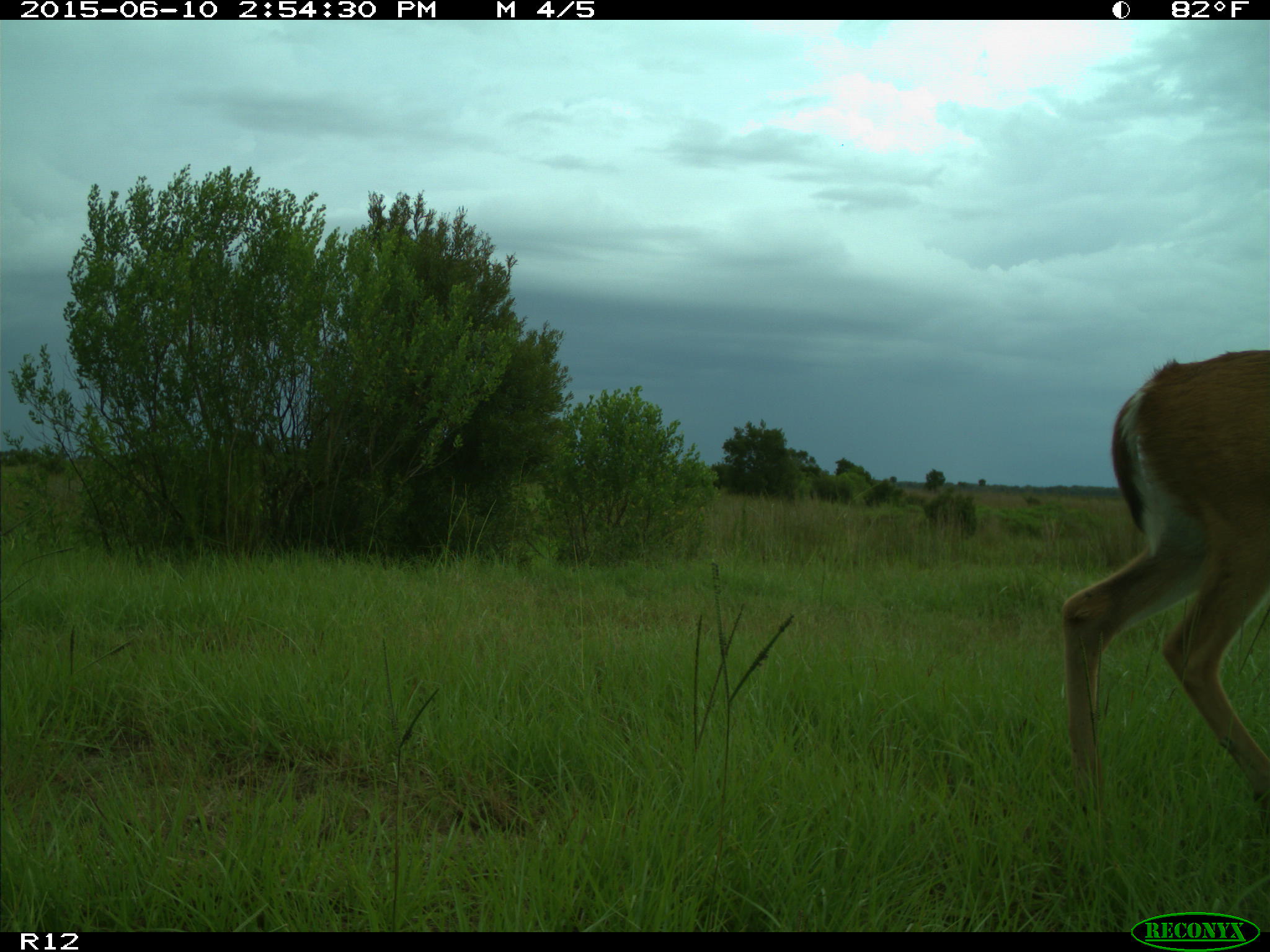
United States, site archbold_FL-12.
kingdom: Animalia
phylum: Chordata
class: Mammalia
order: Artiodactyla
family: Cervidae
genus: Odocoileus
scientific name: Odocoileus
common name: deer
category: unidentified deer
Unidentified deer (deer) (Odocoileus).